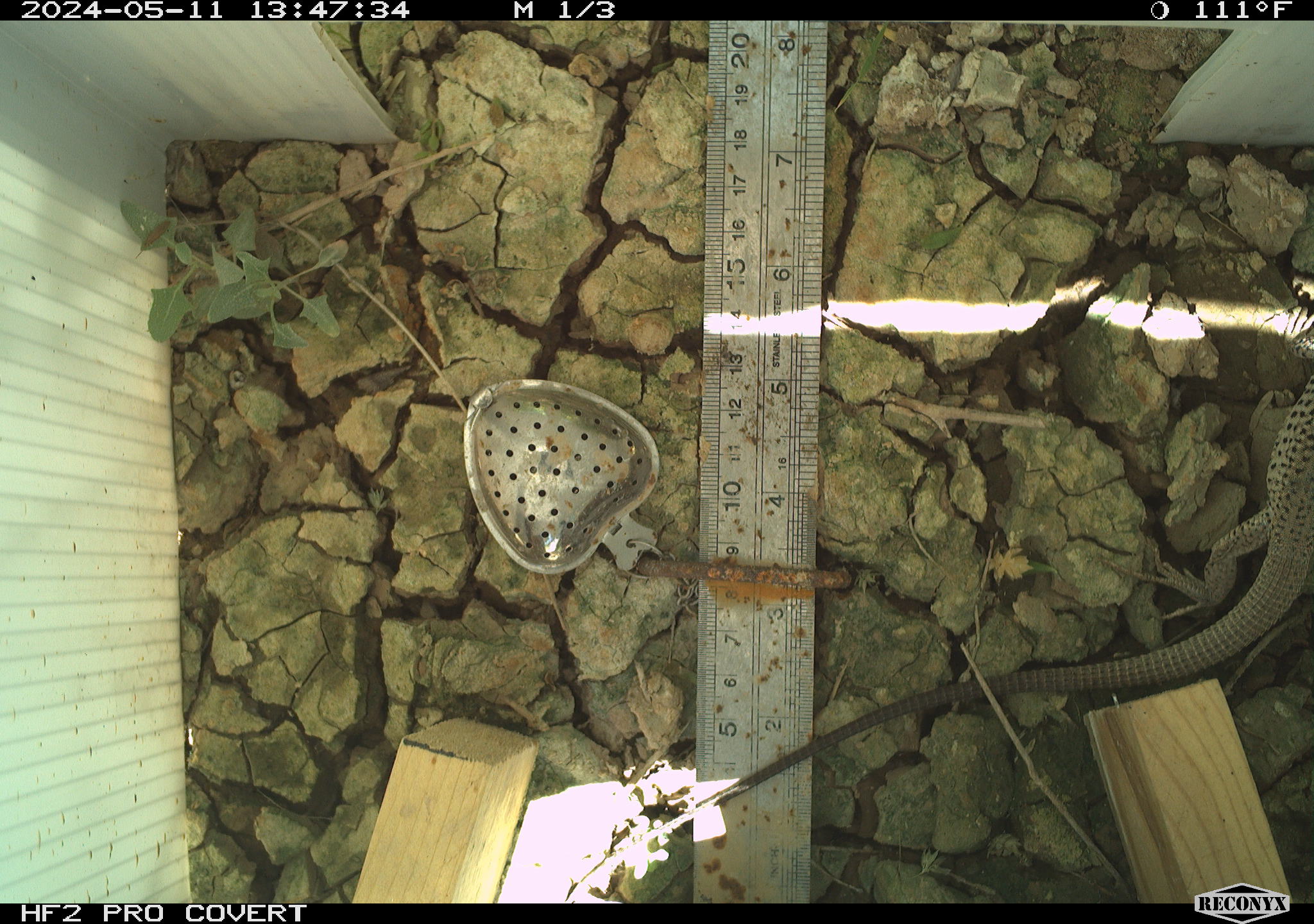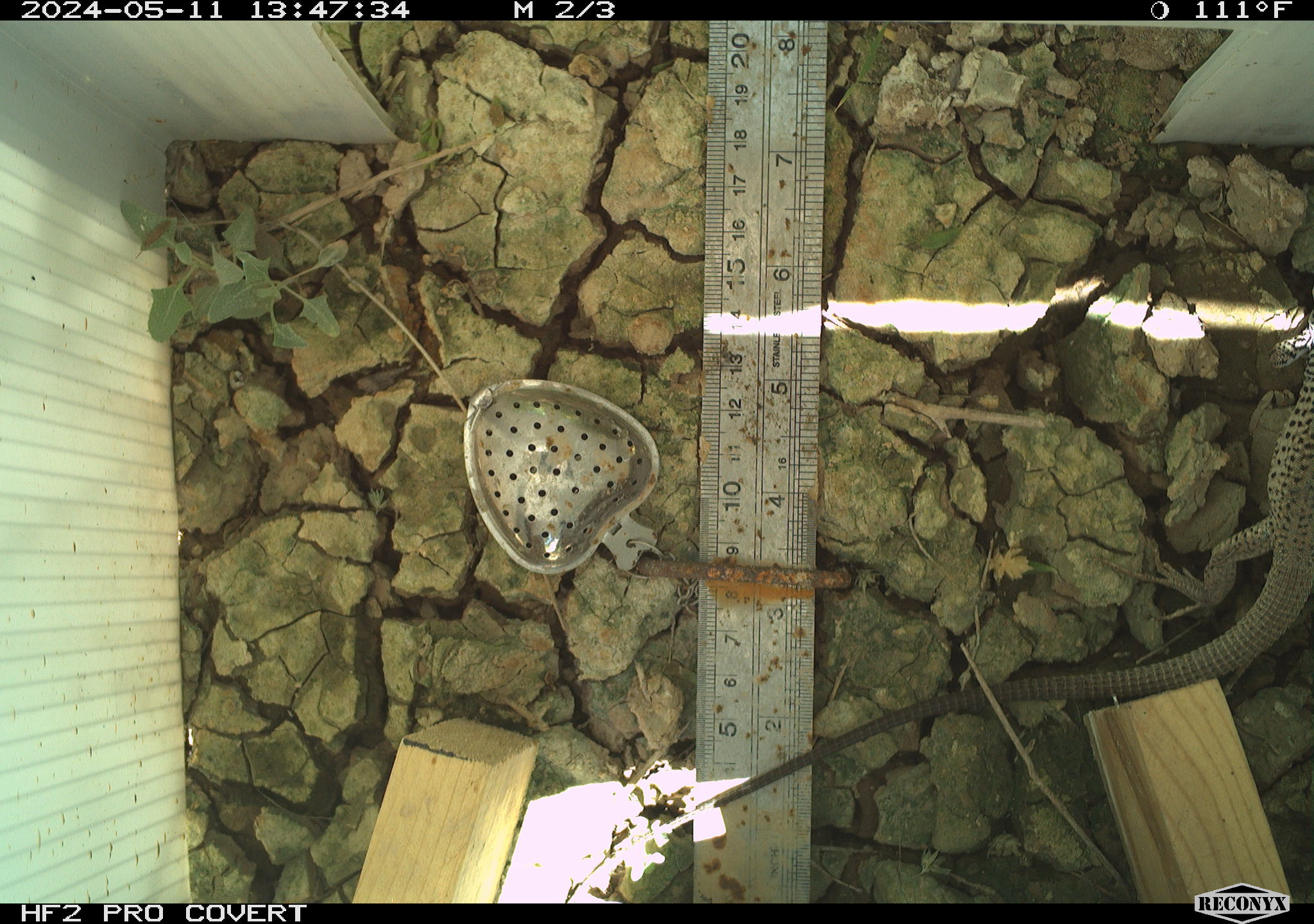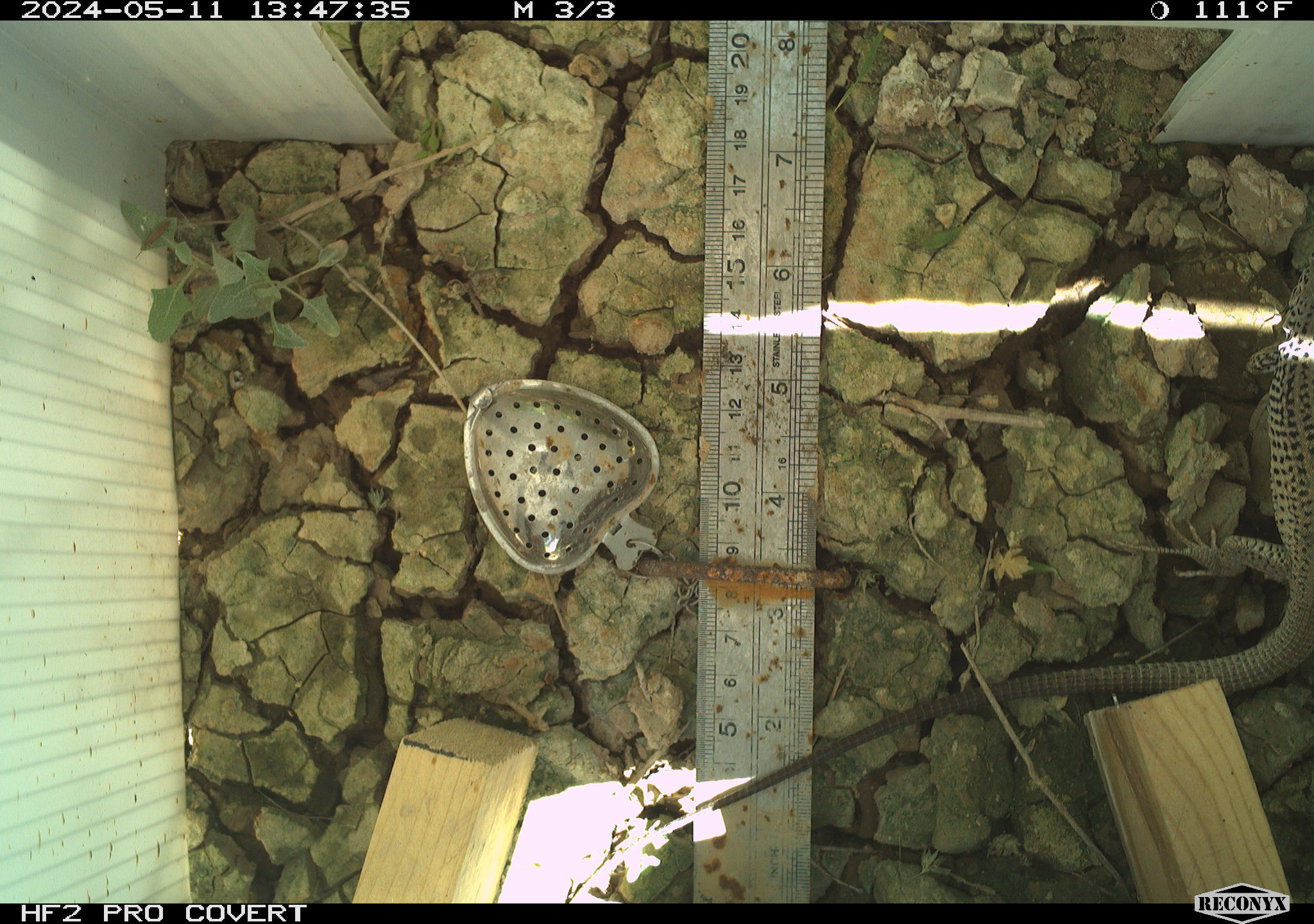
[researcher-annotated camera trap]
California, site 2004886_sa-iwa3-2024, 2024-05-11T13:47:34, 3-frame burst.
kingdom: Animalia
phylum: Chordata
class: Reptilia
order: Squamata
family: Teiidae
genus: Aspidoscelis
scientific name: Aspidoscelis tigris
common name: western whiptail